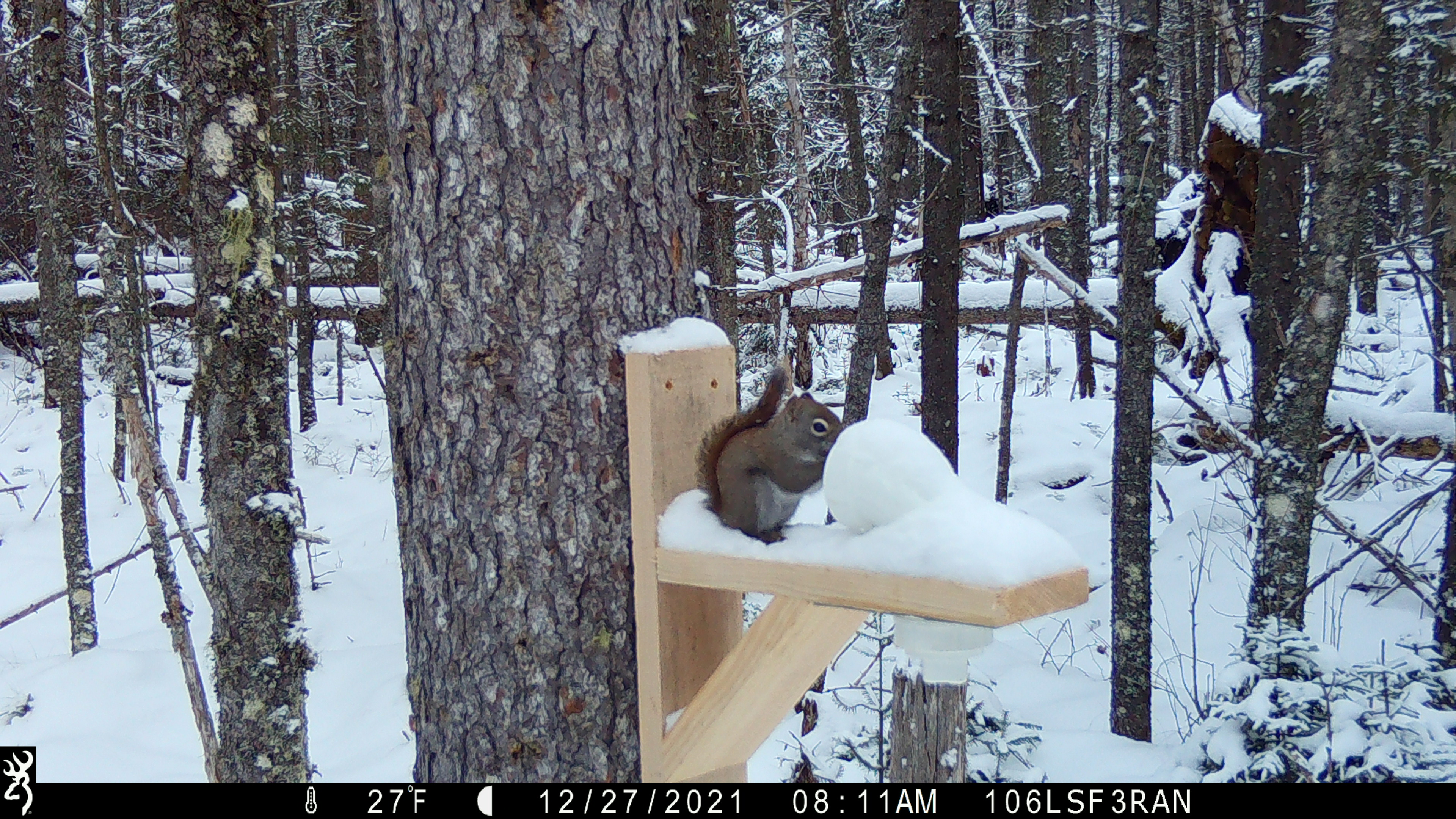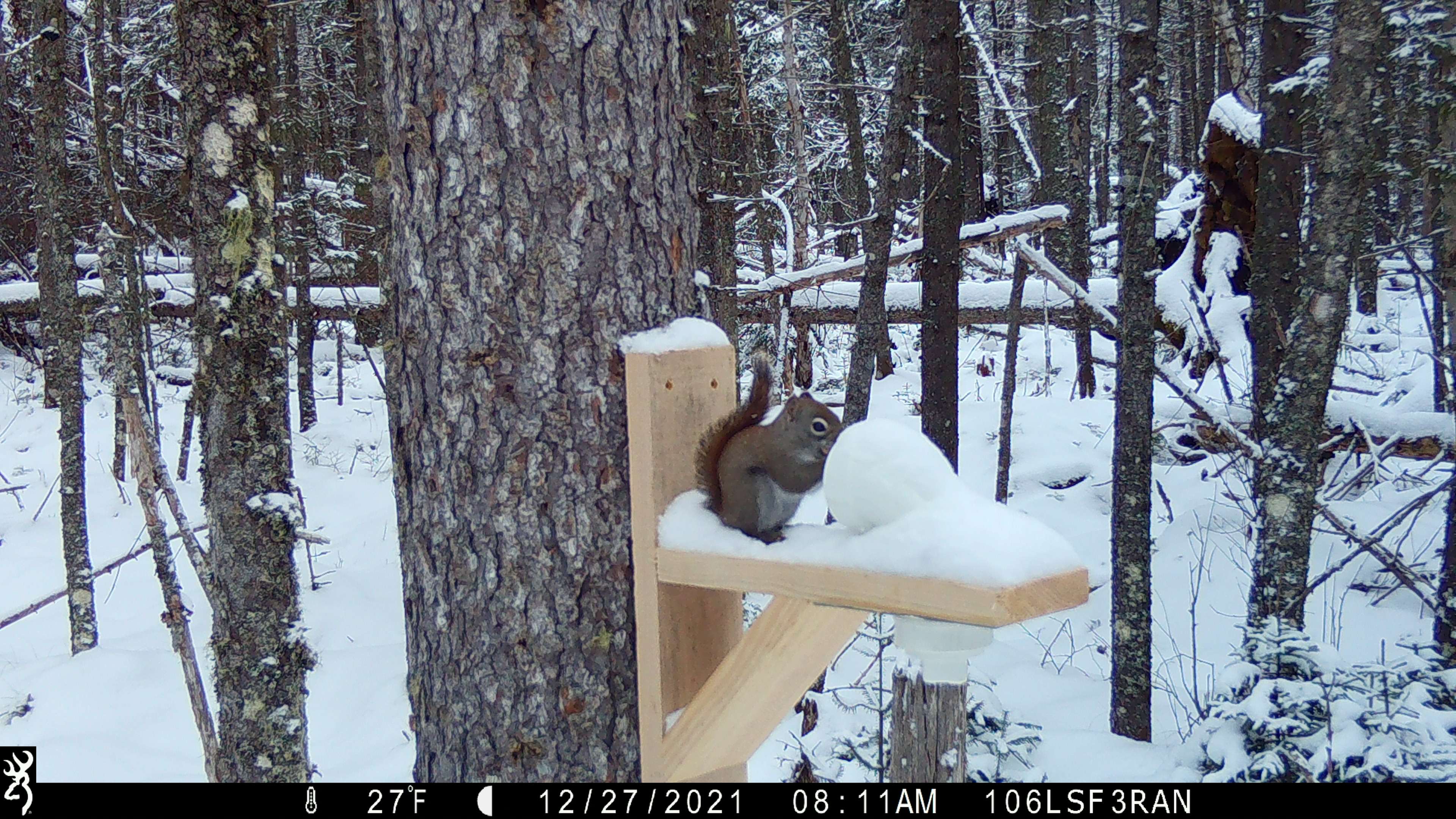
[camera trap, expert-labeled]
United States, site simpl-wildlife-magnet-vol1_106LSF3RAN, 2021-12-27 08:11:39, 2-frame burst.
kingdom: Animalia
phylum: Chordata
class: Mammalia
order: Rodentia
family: Sciuridae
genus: Tamiasciurus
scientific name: Tamiasciurus hudsonicus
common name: red squirrel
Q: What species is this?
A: Red squirrel (Tamiasciurus hudsonicus).